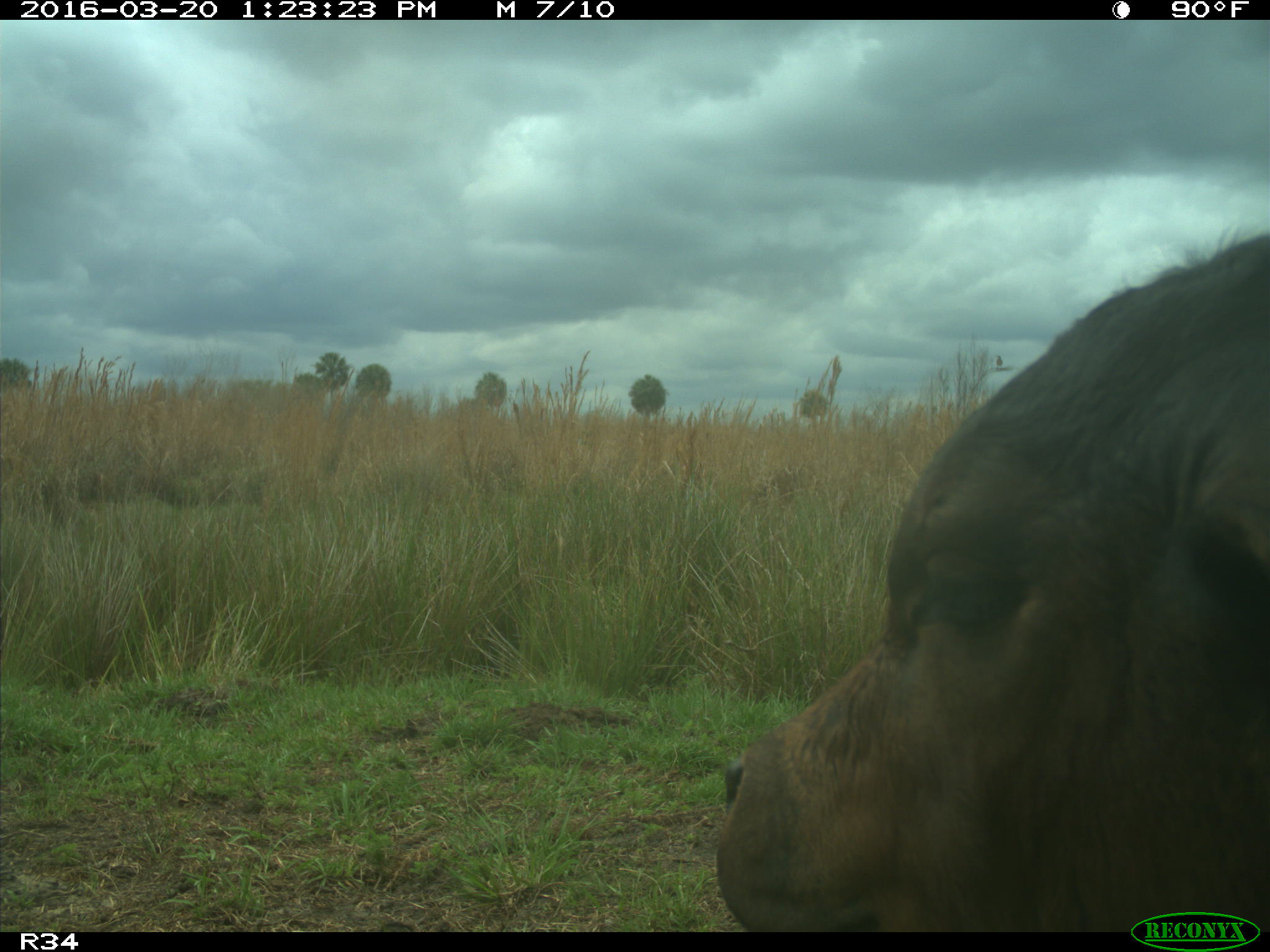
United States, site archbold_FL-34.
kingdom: Animalia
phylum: Chordata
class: Mammalia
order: Artiodactyla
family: Bovidae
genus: Bos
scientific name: Bos taurus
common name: domestic cow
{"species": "Bos taurus (domestic cow)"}